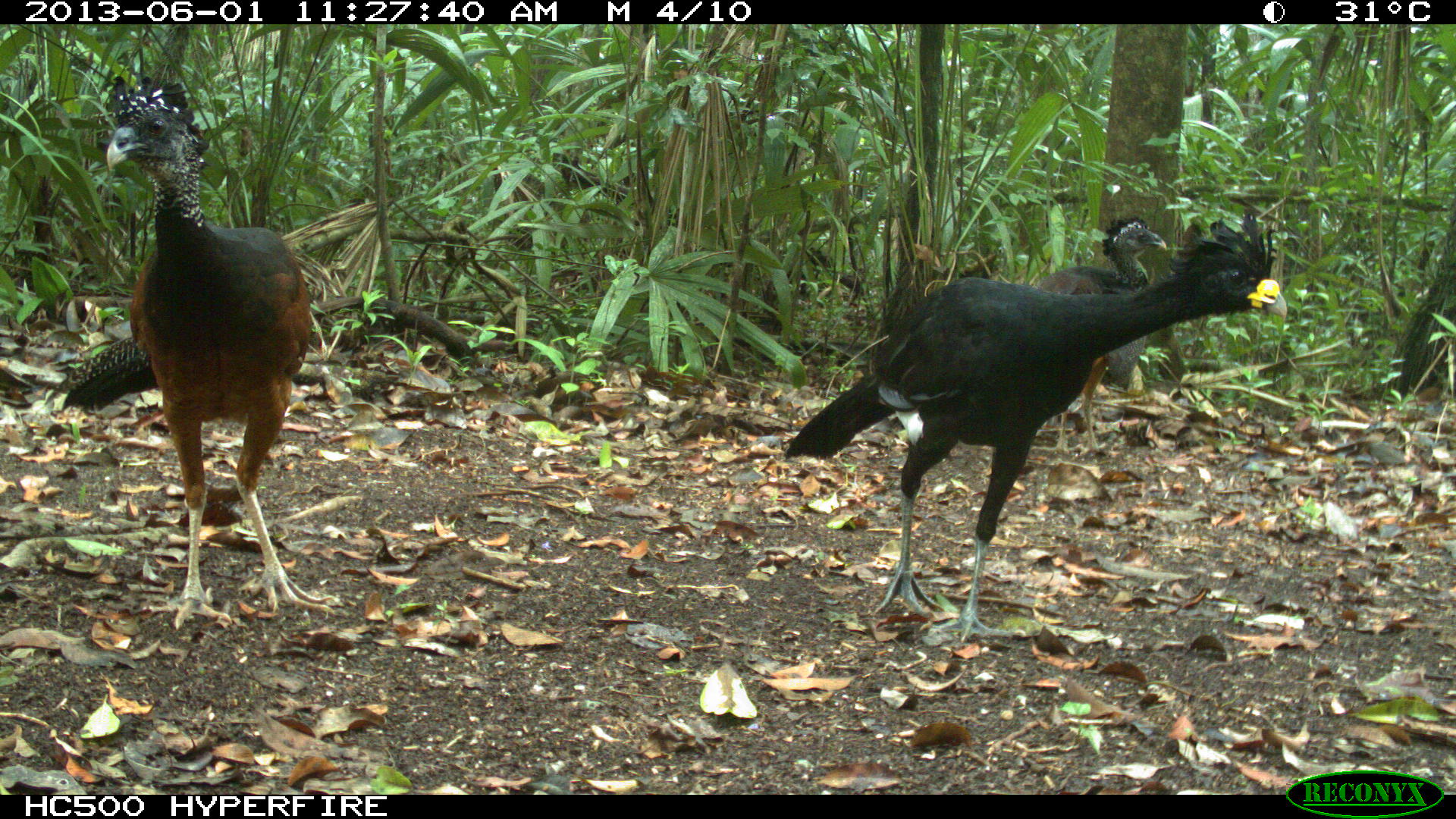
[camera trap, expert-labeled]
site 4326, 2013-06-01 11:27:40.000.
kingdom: Animalia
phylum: Chordata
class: Aves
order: Galliformes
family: Cracidae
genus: Crax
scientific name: Crax rubra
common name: great curassow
Crax rubra (great curassow), count 3.